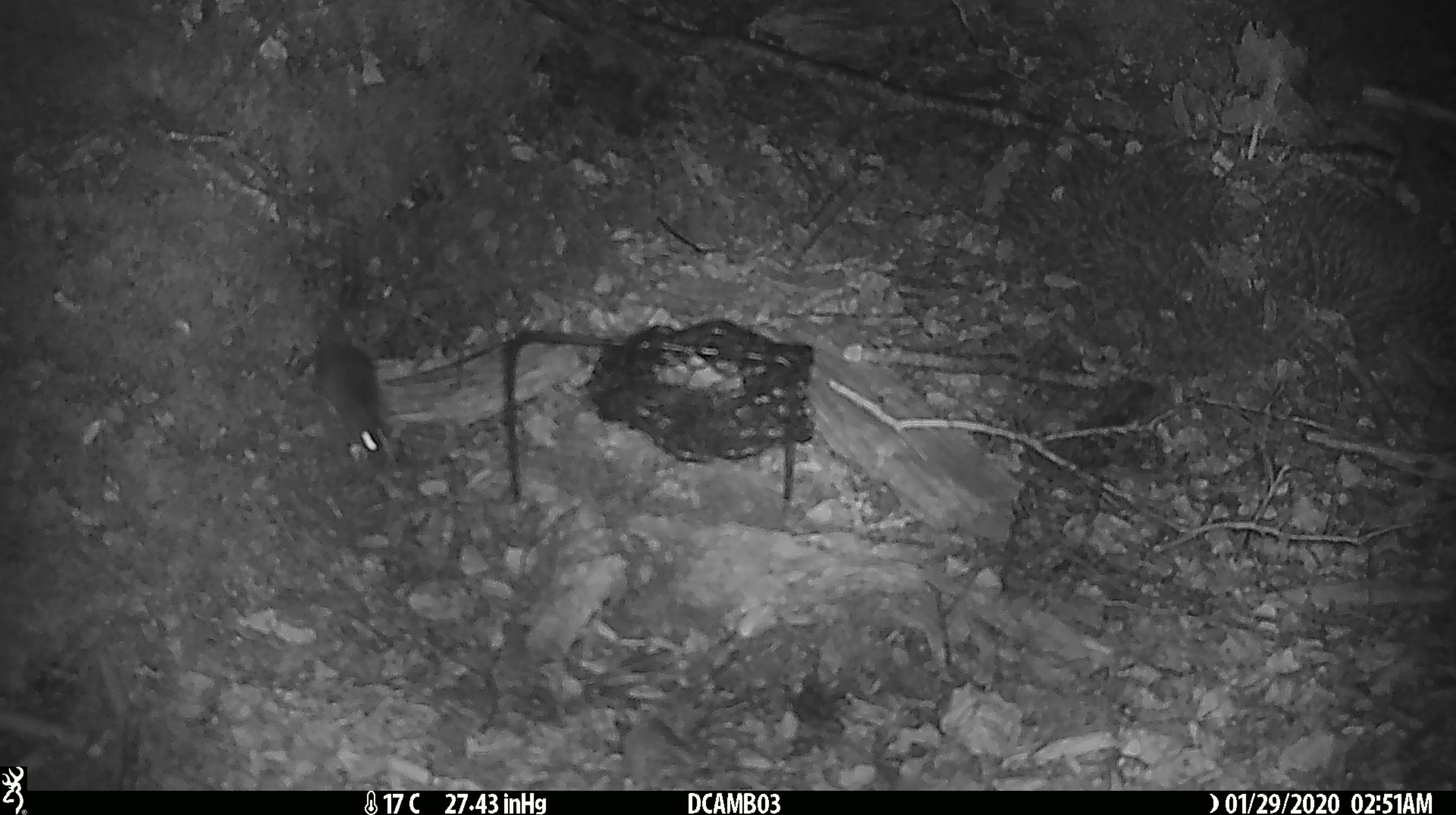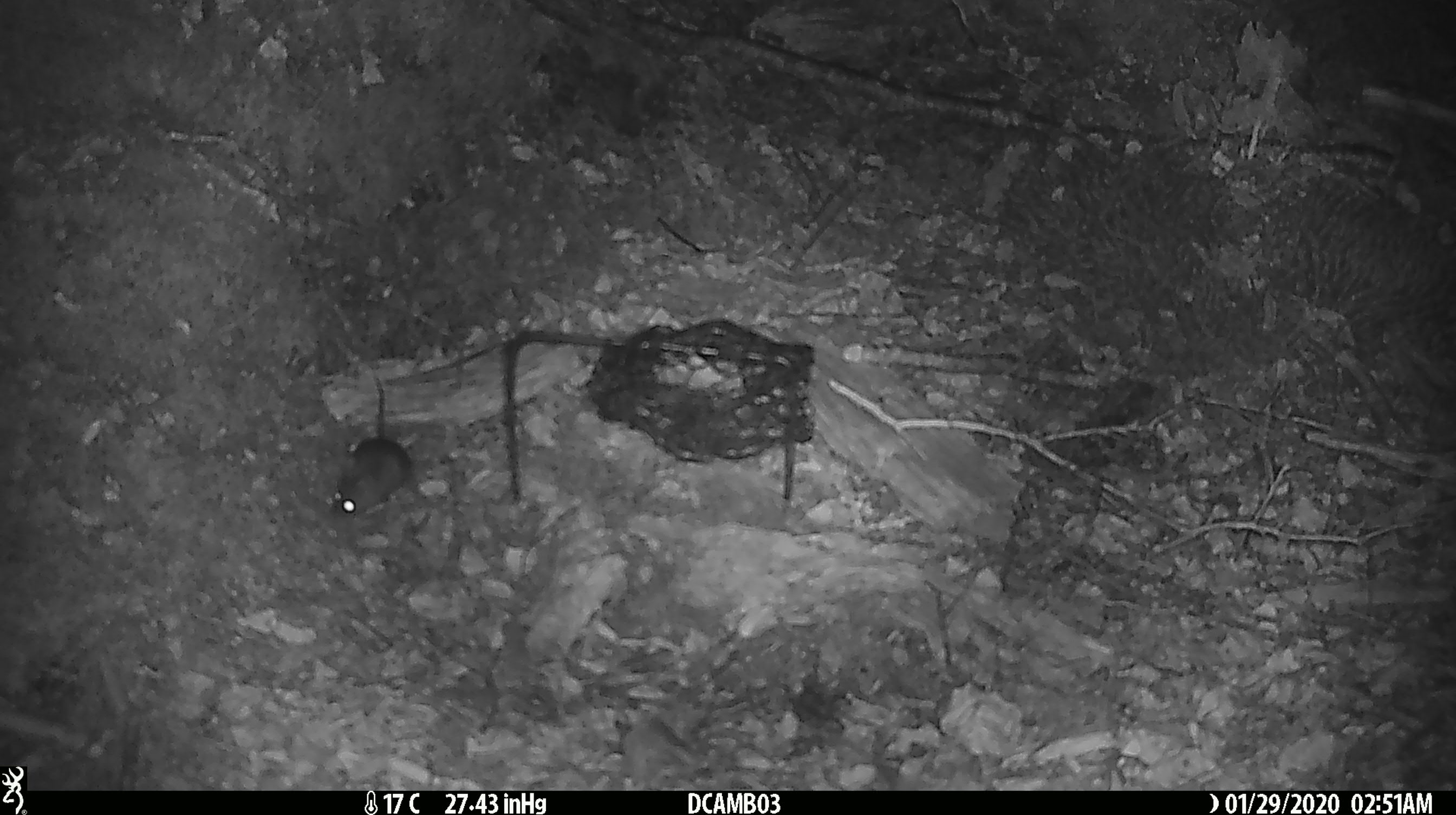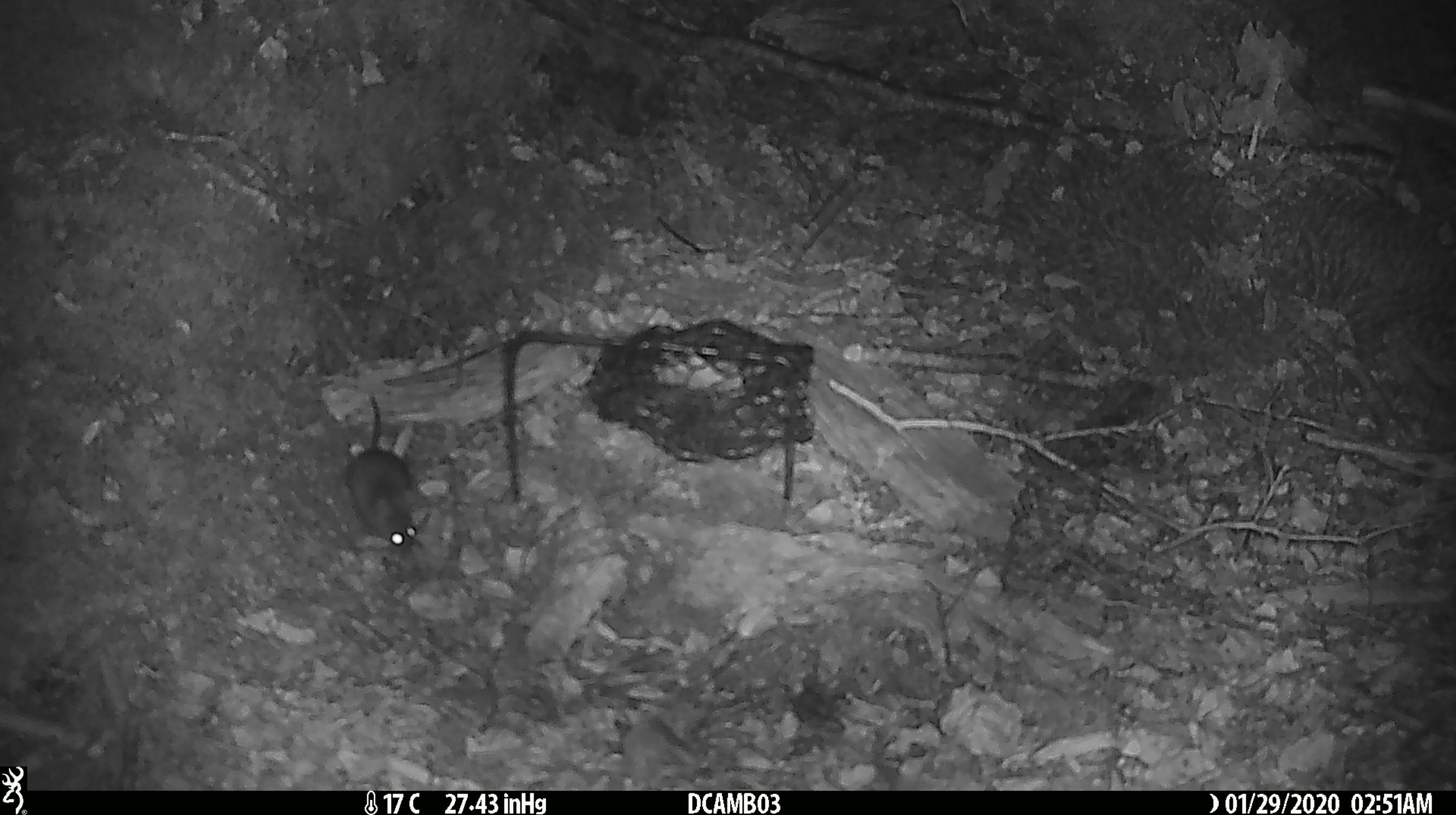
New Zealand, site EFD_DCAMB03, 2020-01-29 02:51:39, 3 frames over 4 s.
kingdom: Animalia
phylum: Chordata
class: Mammalia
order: Rodentia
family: Muridae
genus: Mus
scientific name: Mus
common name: mouse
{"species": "mouse (Mus)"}